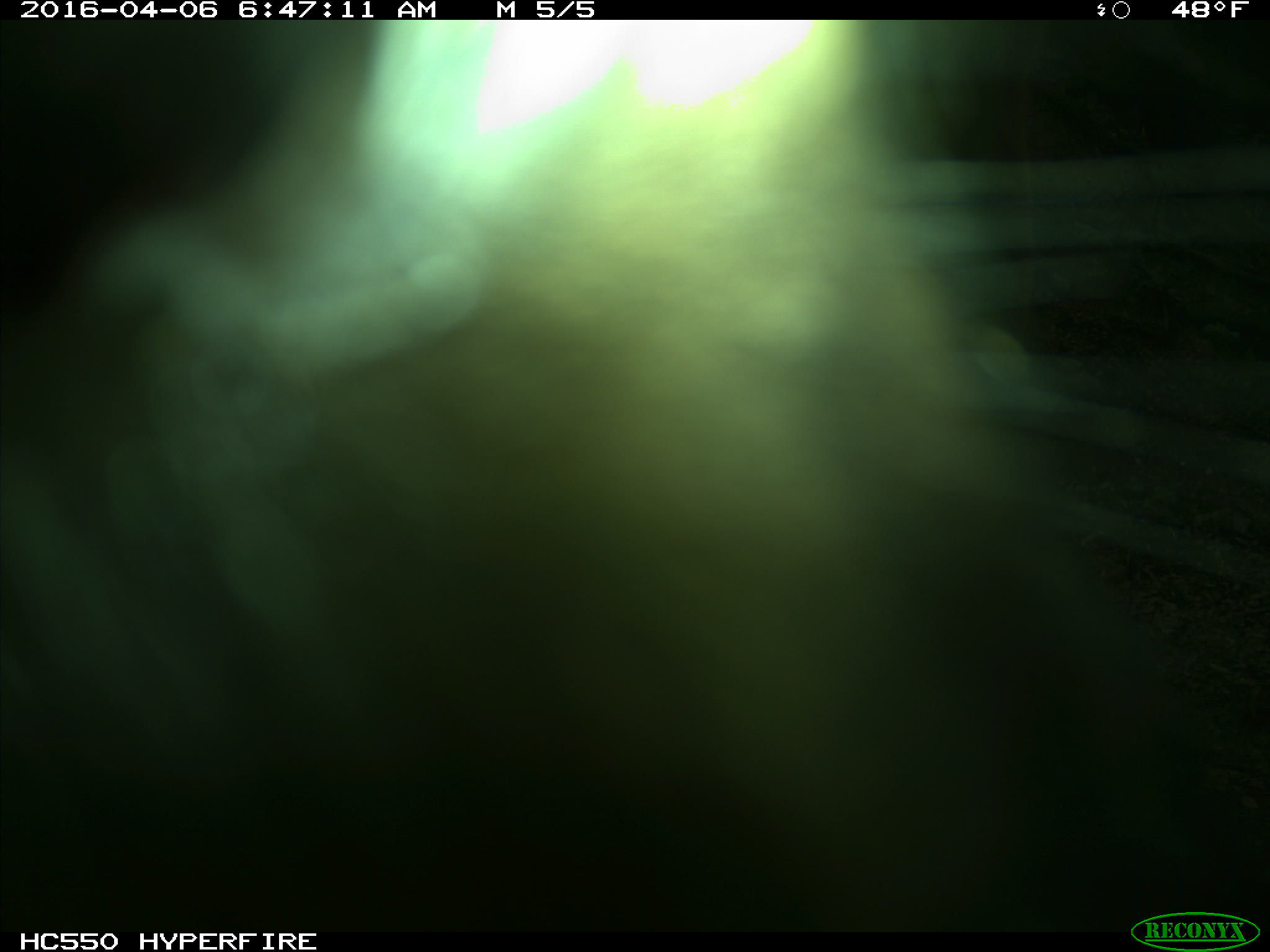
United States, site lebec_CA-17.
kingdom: Animalia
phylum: Chordata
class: Mammalia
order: Artiodactyla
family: Bovidae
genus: Bos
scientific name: Bos taurus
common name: domestic cow